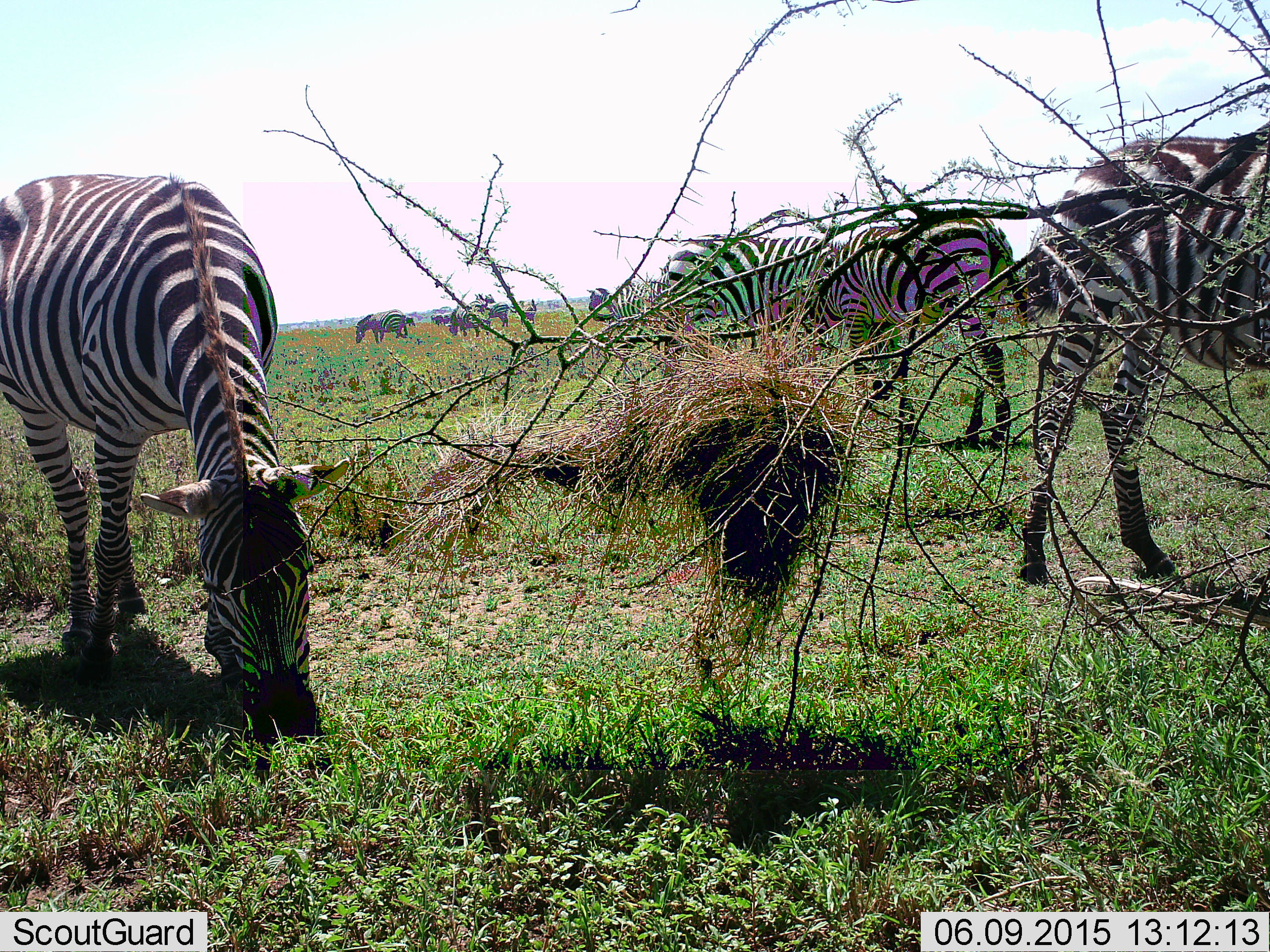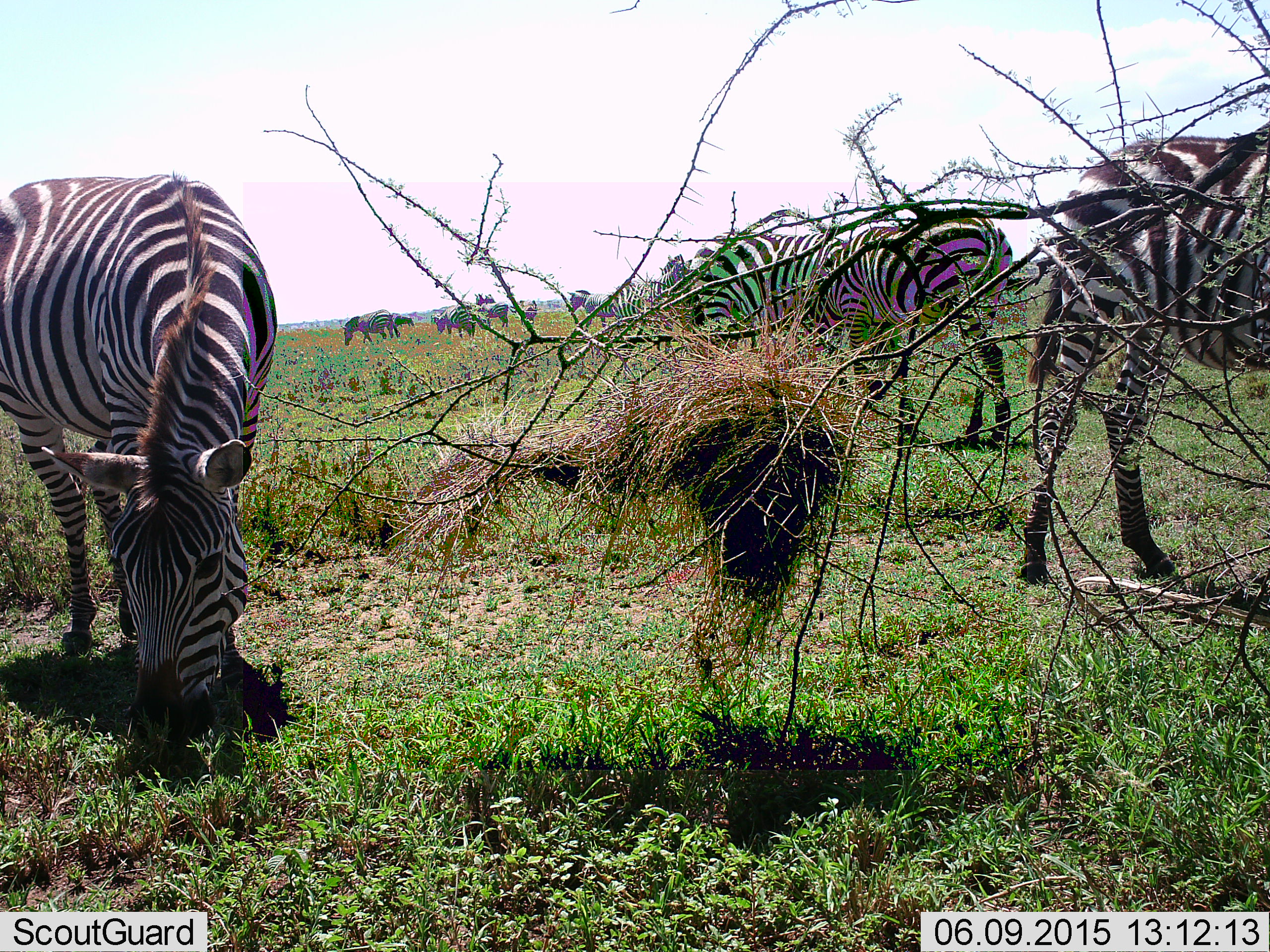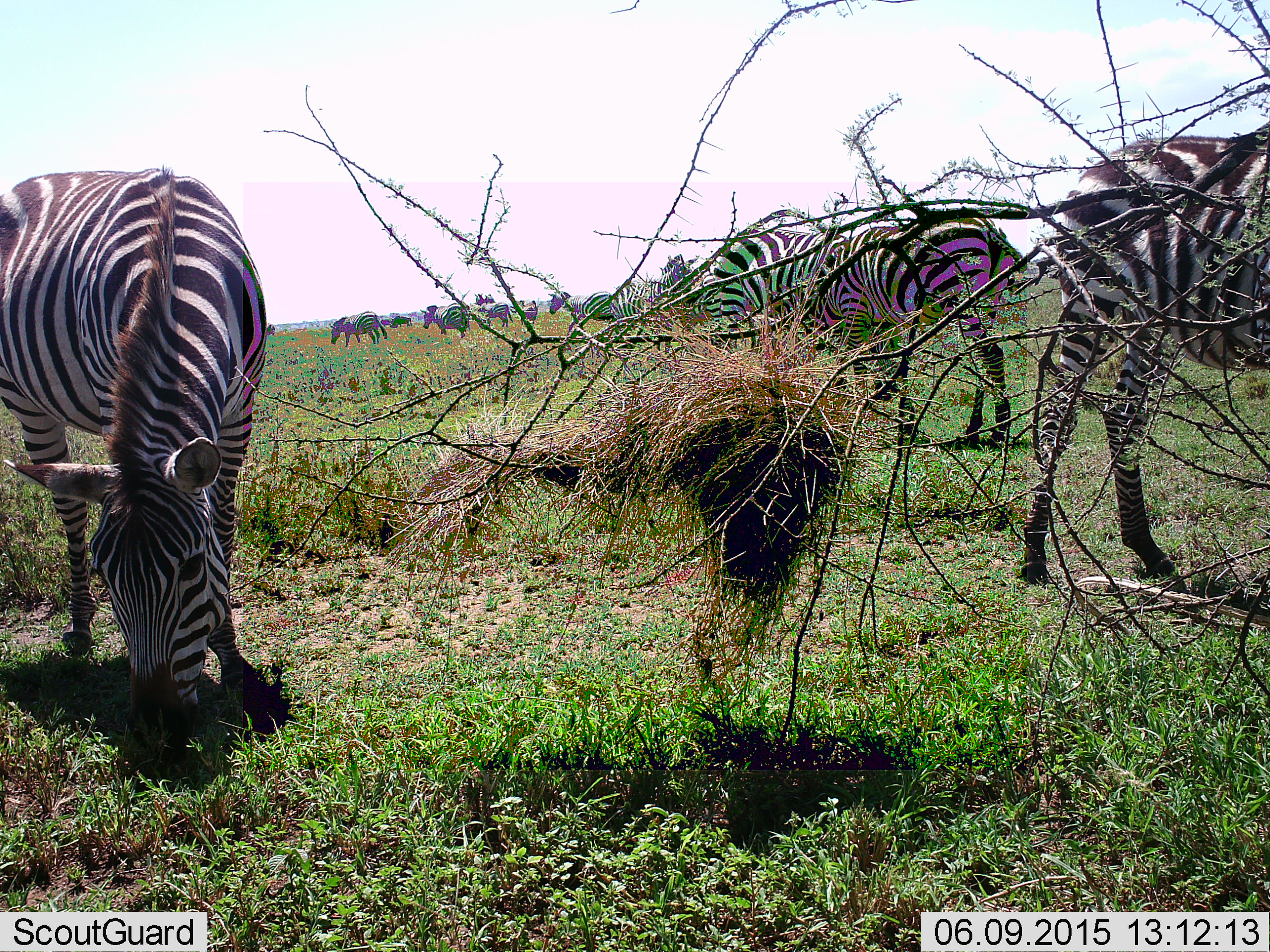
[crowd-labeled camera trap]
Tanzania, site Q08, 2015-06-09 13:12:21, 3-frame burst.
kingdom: Animalia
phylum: Chordata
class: Mammalia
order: Perissodactyla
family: Equidae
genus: Equus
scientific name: Equus quagga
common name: plains zebra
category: zebra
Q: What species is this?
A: Zebra (plains zebra) (Equus quagga).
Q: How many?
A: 11-50.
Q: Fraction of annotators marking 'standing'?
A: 55%.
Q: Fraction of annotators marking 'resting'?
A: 0%.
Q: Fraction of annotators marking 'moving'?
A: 55%.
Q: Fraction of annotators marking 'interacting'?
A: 0%.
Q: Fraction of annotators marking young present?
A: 18%.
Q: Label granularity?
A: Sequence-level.